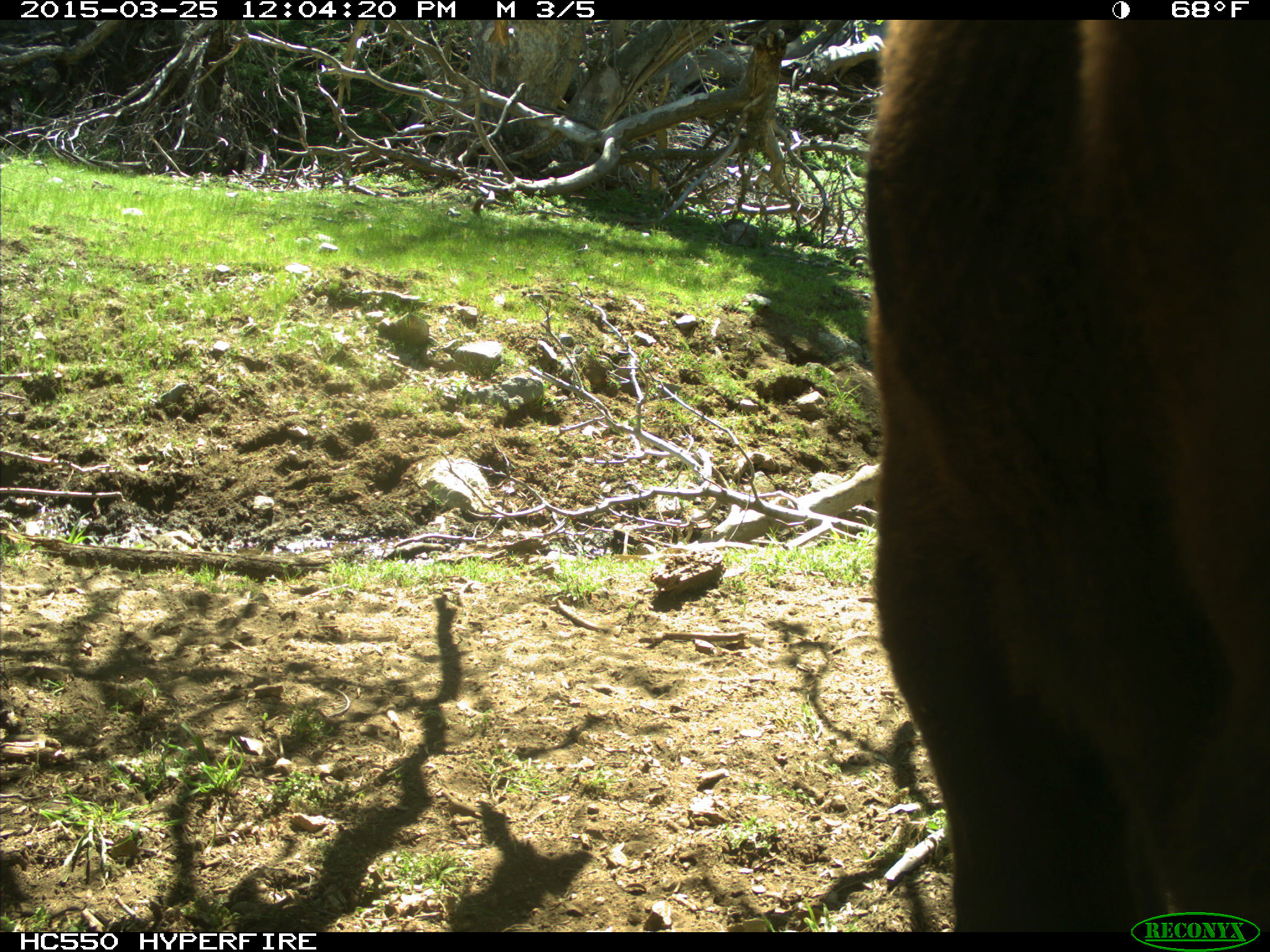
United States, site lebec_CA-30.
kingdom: Animalia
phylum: Chordata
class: Mammalia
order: Artiodactyla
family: Bovidae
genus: Bos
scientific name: Bos taurus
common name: domestic cow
Bos taurus (domestic cow).